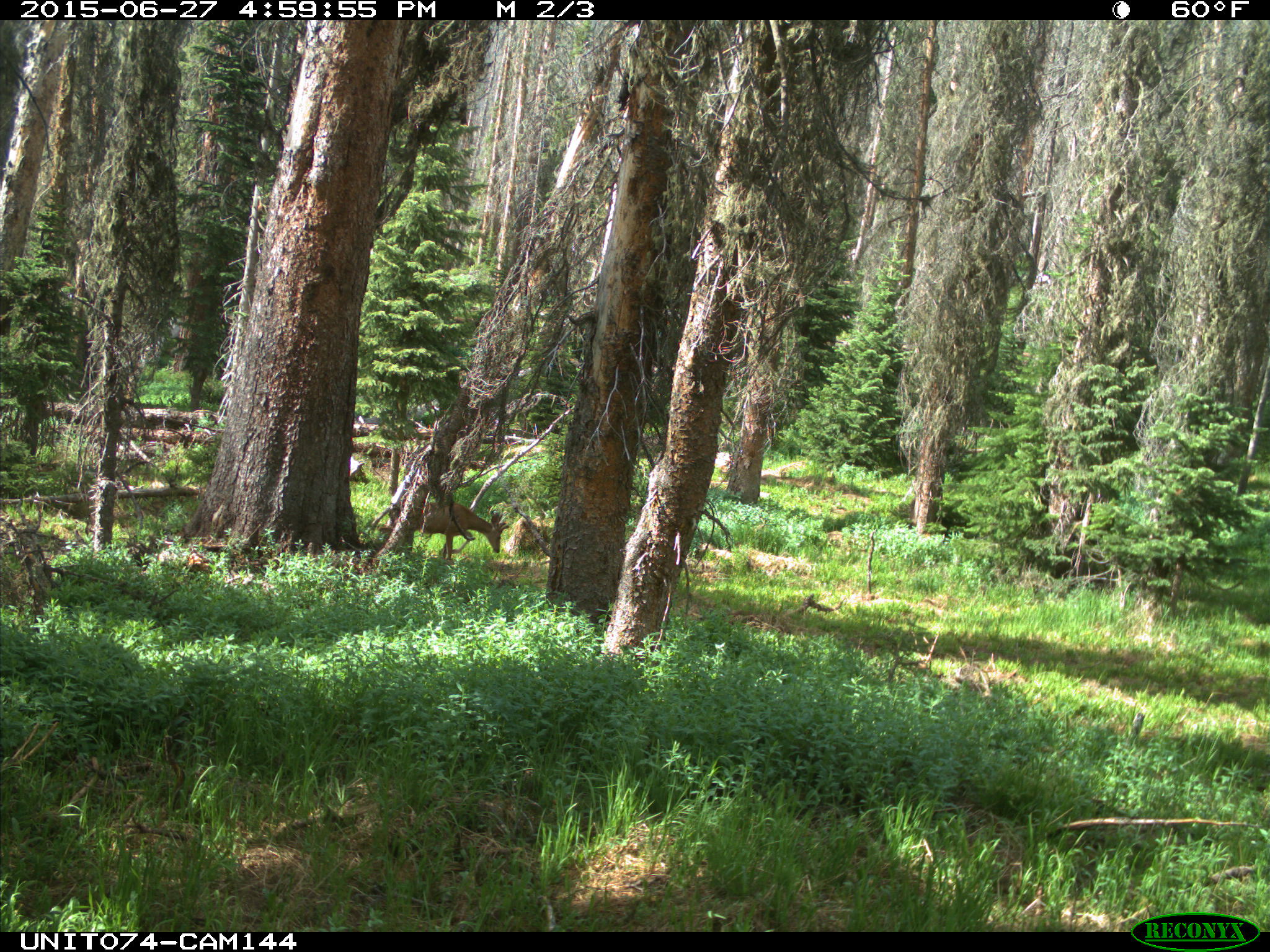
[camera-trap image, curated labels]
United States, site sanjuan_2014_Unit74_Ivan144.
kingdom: Animalia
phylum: Chordata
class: Mammalia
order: Artiodactyla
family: Cervidae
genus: Odocoileus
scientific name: Odocoileus hemionus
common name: mule deer